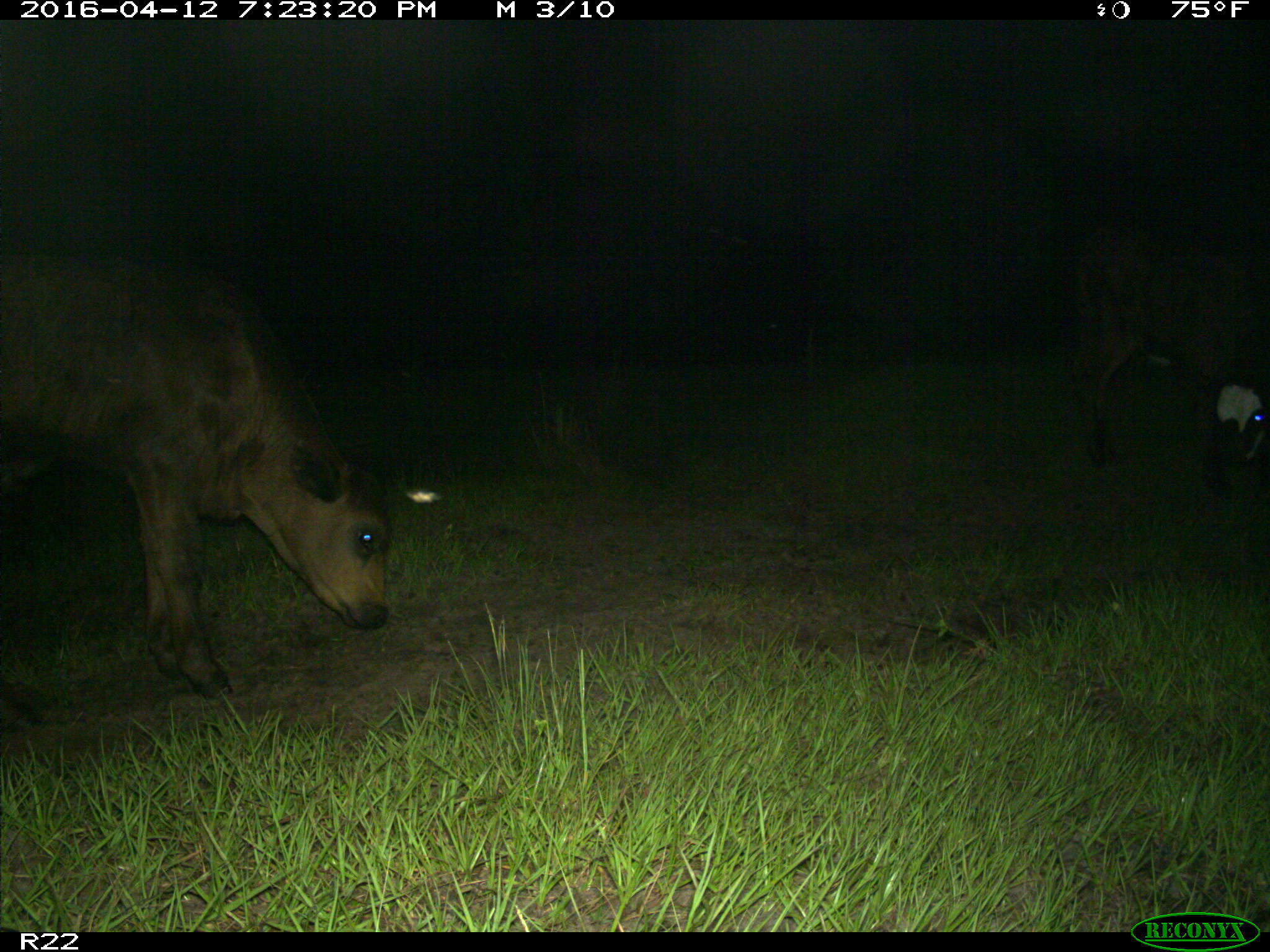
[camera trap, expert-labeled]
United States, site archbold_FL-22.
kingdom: Animalia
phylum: Chordata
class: Mammalia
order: Artiodactyla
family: Bovidae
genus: Bos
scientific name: Bos taurus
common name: domestic cow